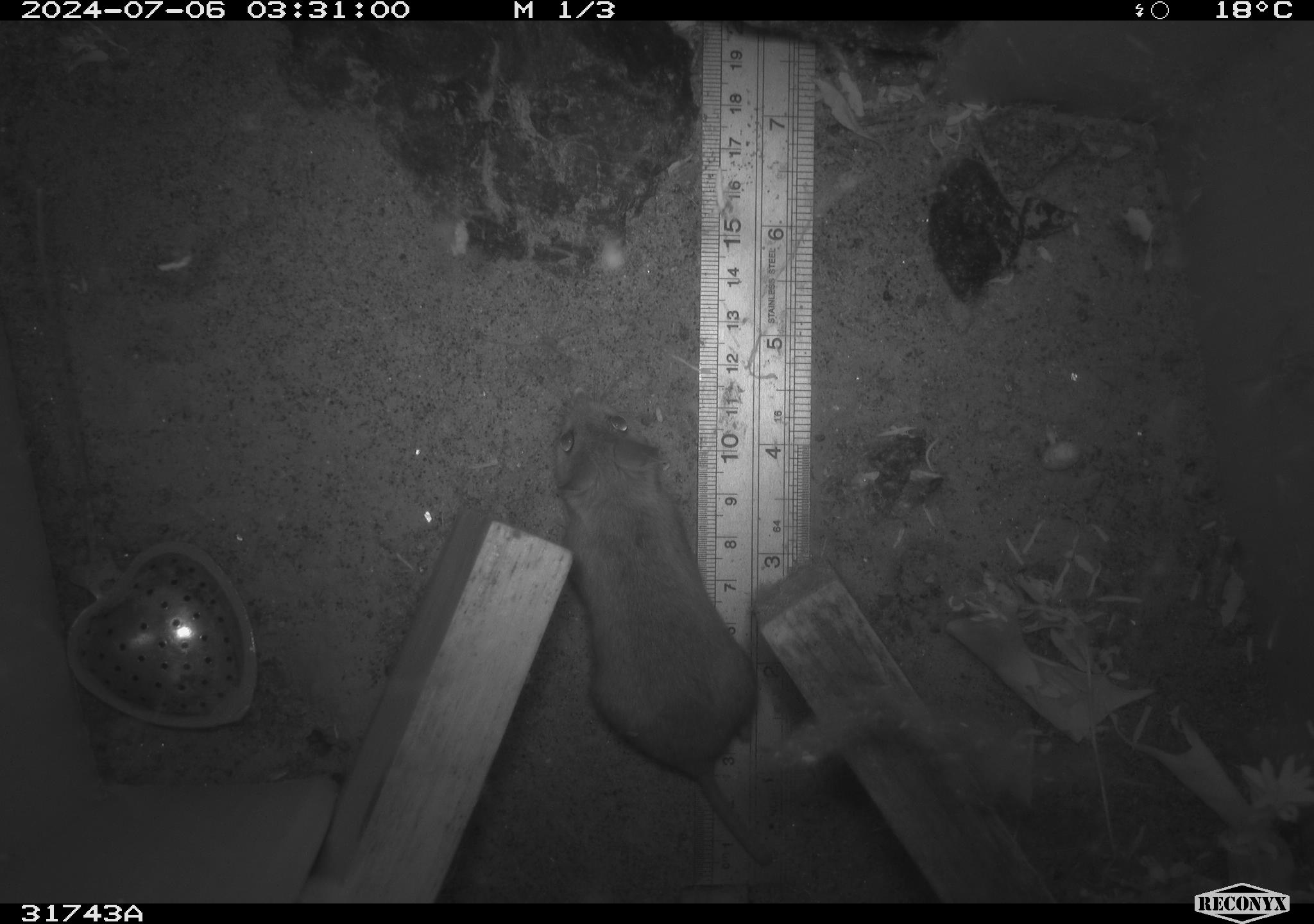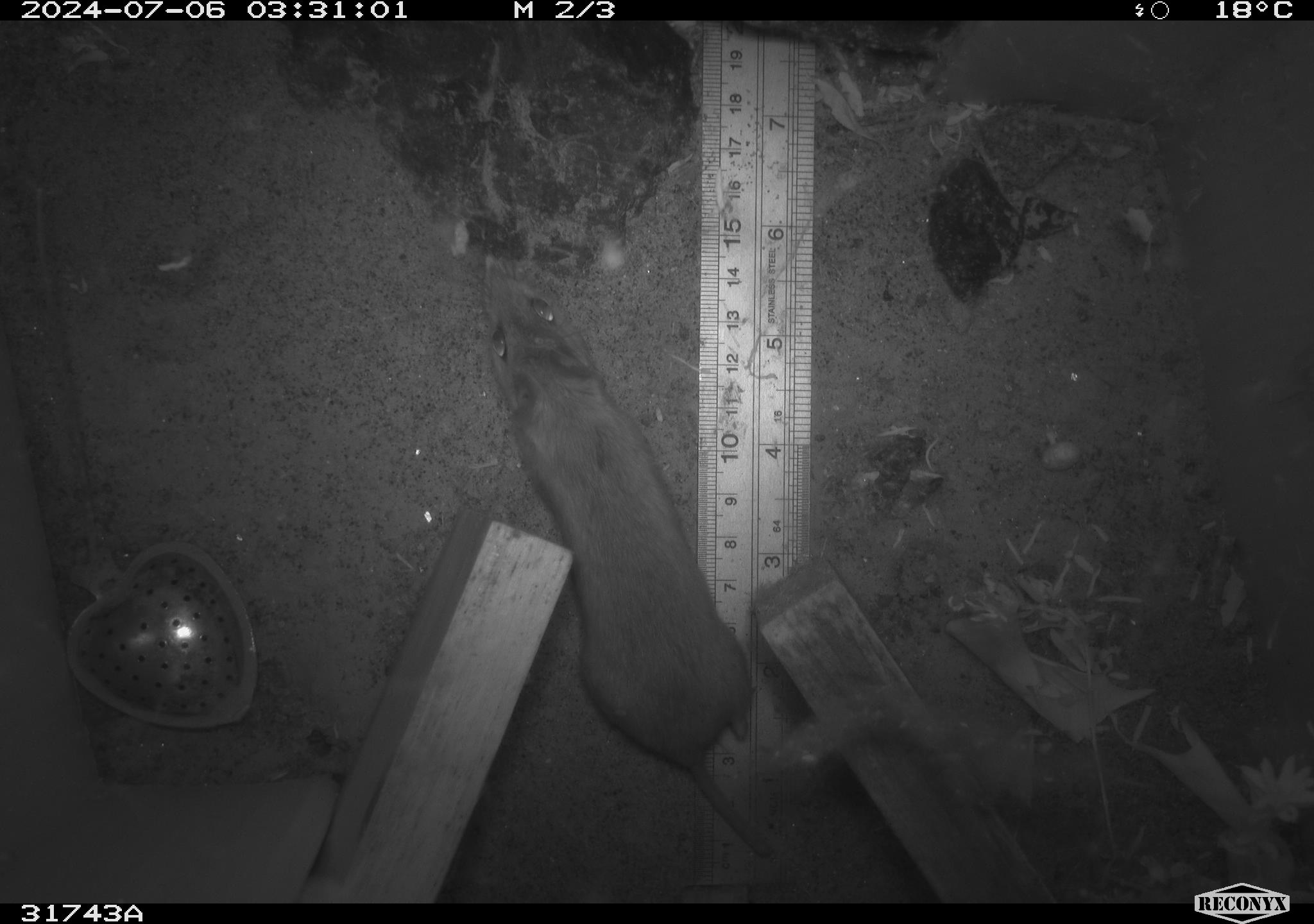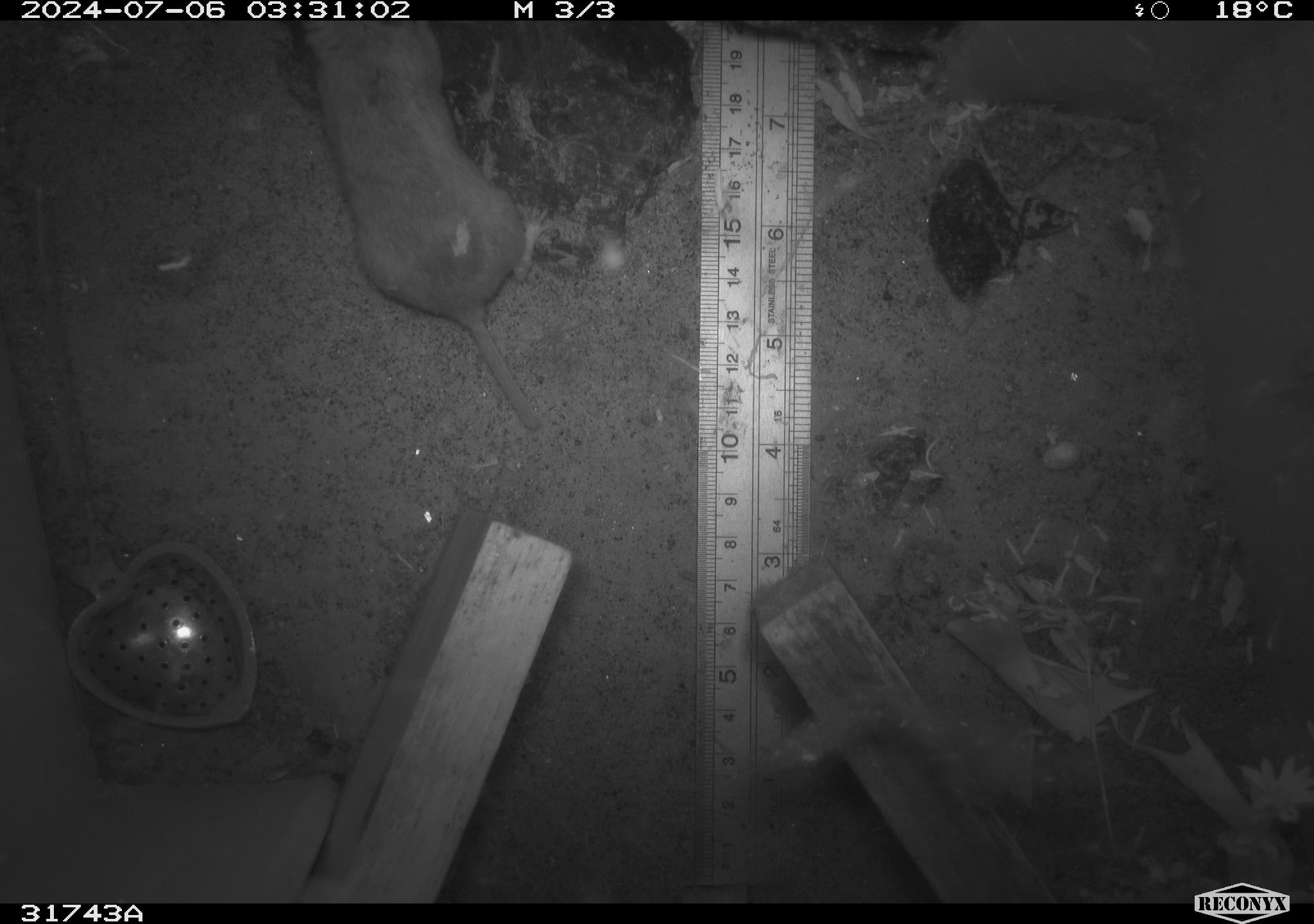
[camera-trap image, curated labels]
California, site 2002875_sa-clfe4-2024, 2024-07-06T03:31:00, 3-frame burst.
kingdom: Animalia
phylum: Chordata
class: Mammalia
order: Rodentia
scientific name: Rodentia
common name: rodent